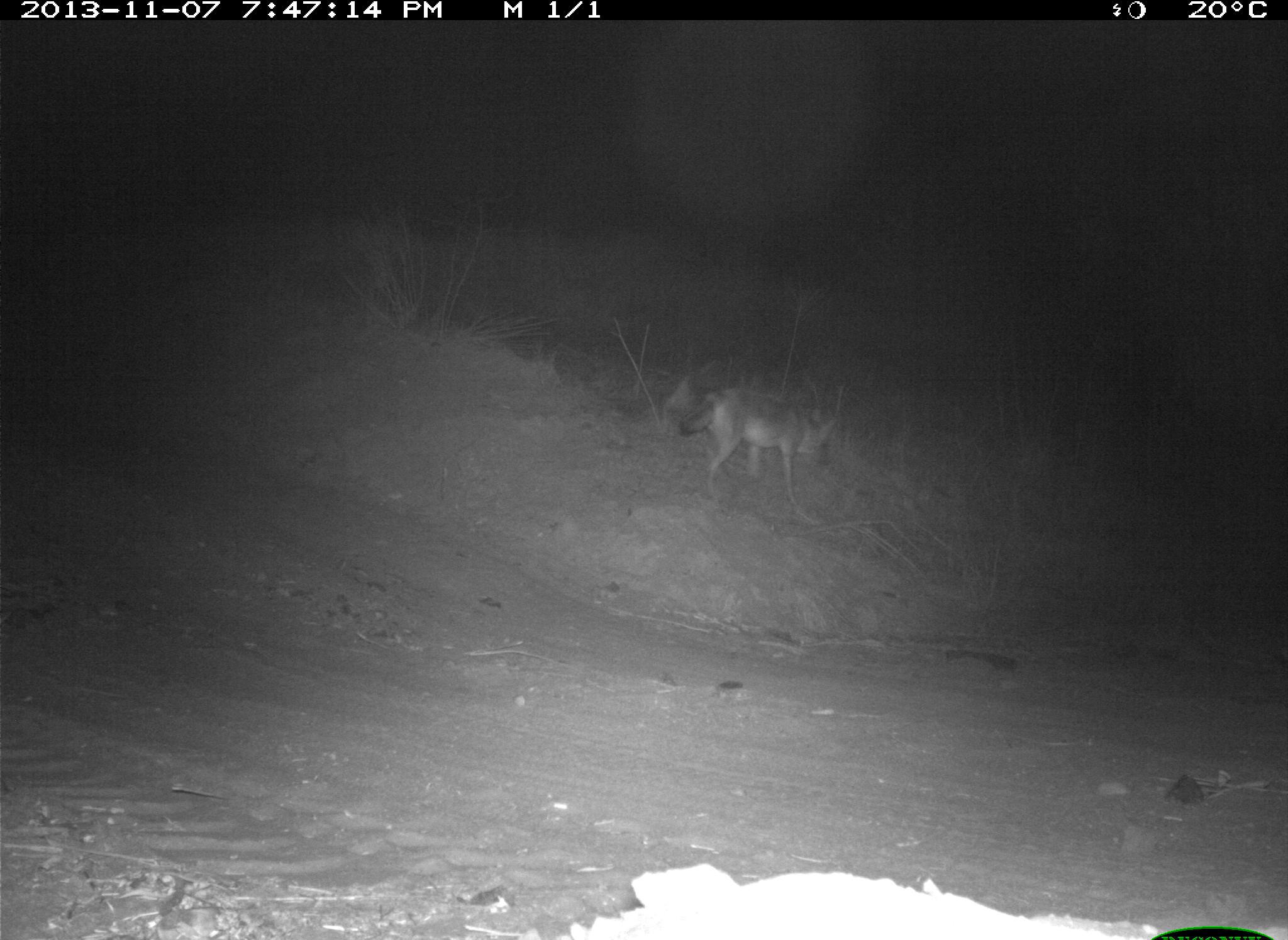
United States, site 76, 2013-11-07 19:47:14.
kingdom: Animalia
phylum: Chordata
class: Mammalia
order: Carnivora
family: Canidae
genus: Canis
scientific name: Canis latrans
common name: coyote